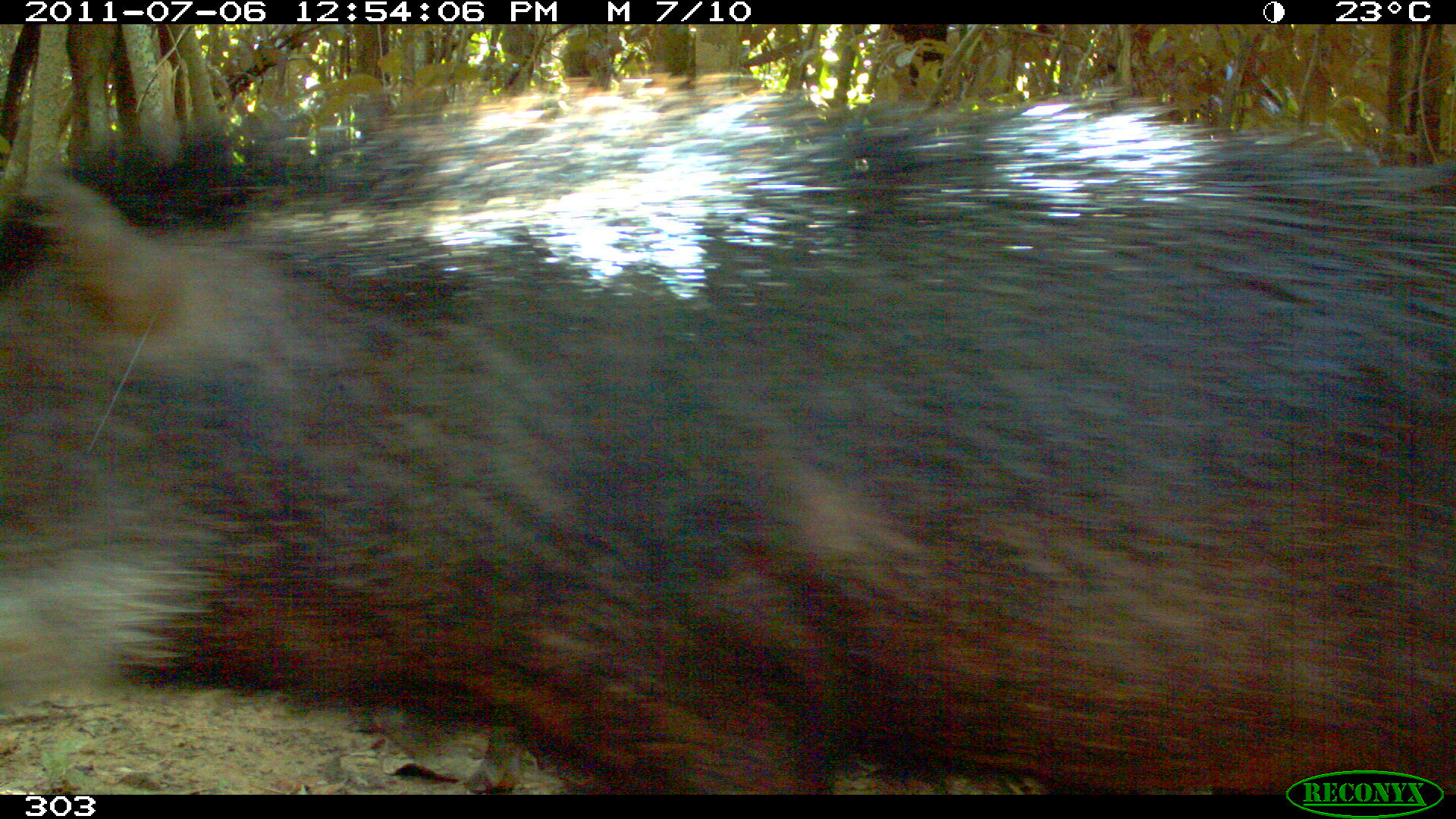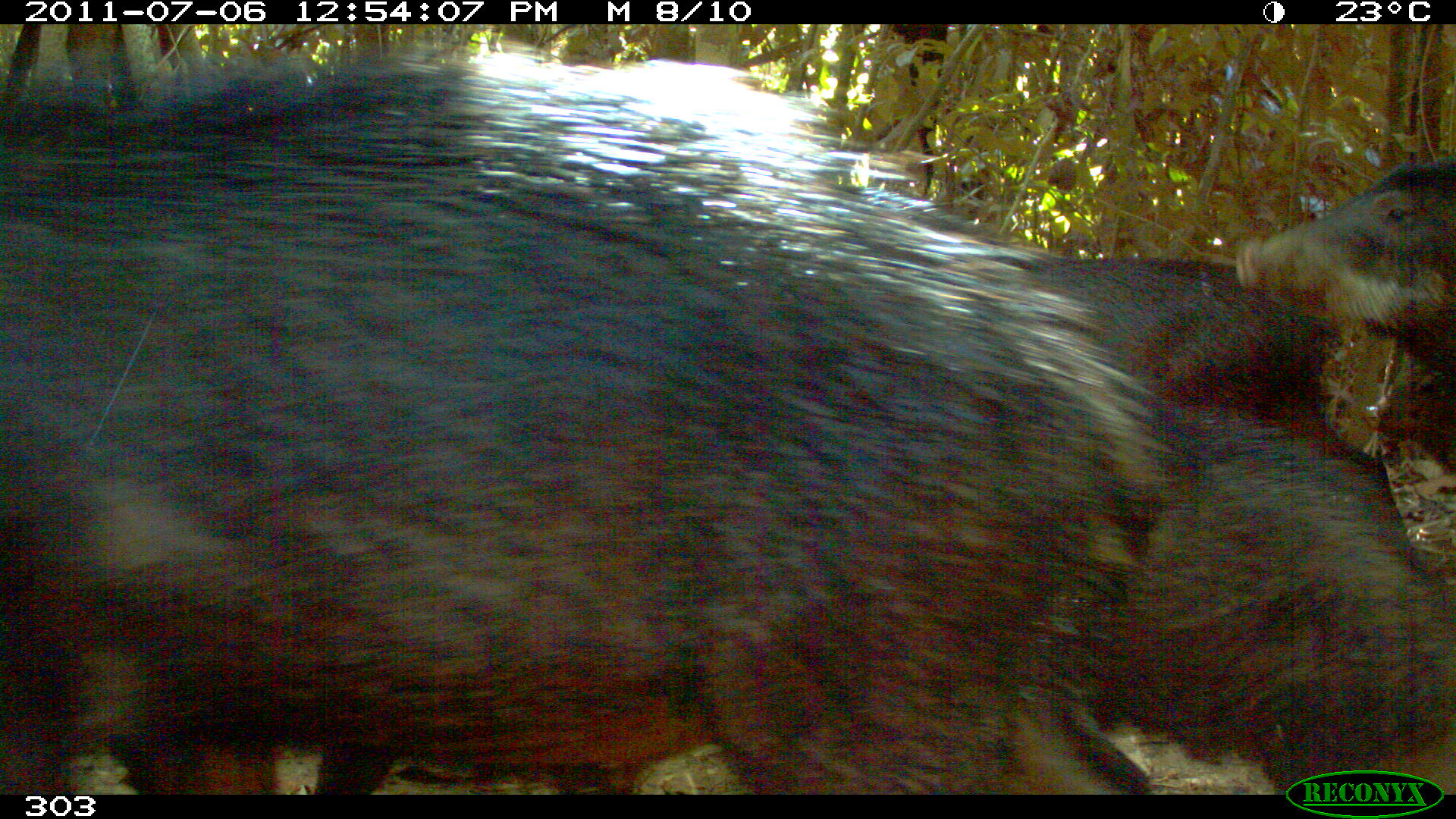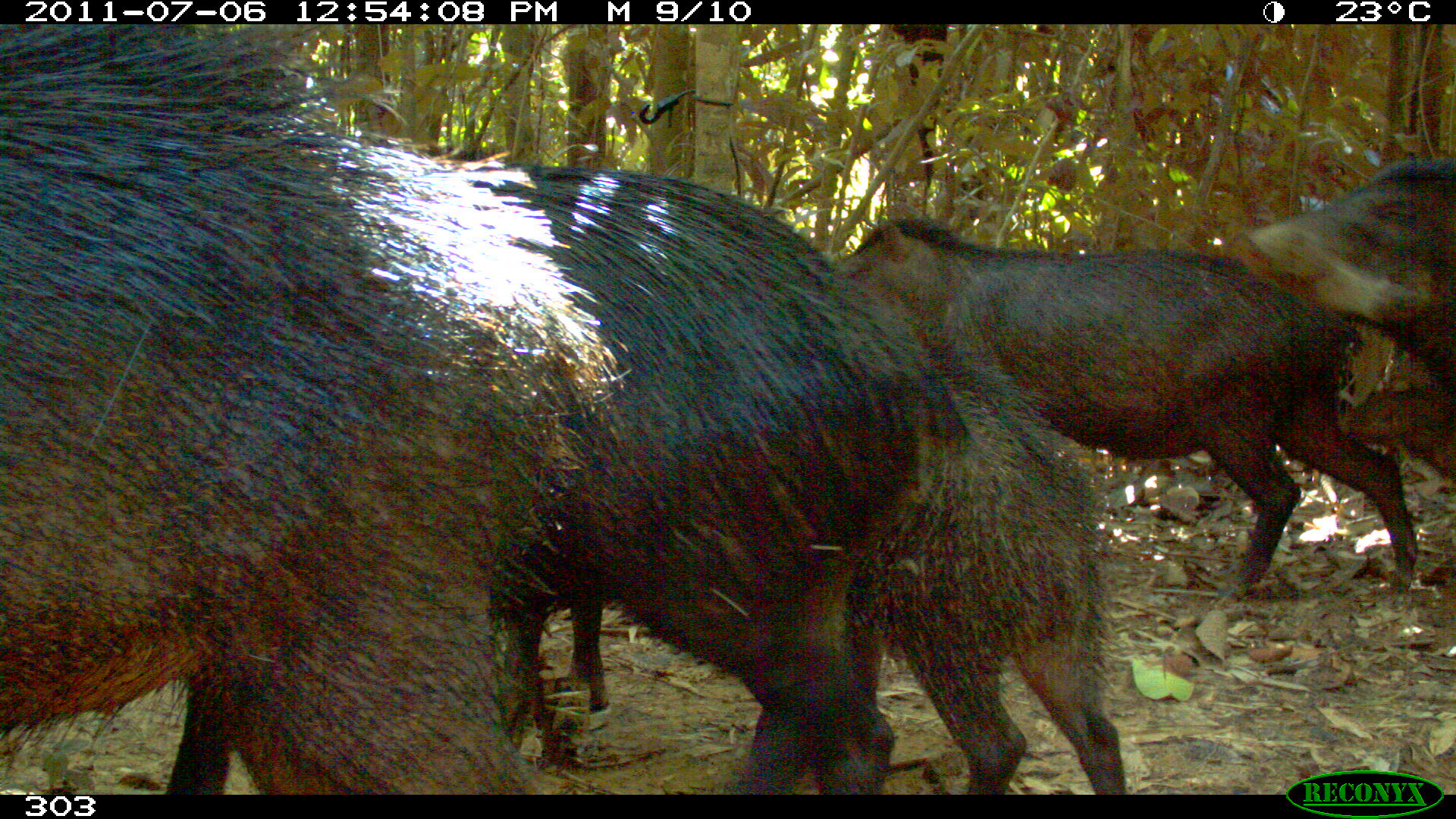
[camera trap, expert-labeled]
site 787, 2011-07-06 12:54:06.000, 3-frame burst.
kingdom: Animalia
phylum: Chordata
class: Mammalia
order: Artiodactyla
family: Tayassuidae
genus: Tayassu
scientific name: Tayassu pecari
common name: white-lipped peccary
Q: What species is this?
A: Tayassu pecari (white-lipped peccary).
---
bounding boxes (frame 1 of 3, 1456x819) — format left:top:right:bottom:
tayassu pecari: 0:70:1453:790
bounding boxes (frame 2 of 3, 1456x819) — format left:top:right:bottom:
tayassu pecari: 0:36:1167:795; 1017:249:1453:794; 1230:143:1456:488; 1363:357:1453:471